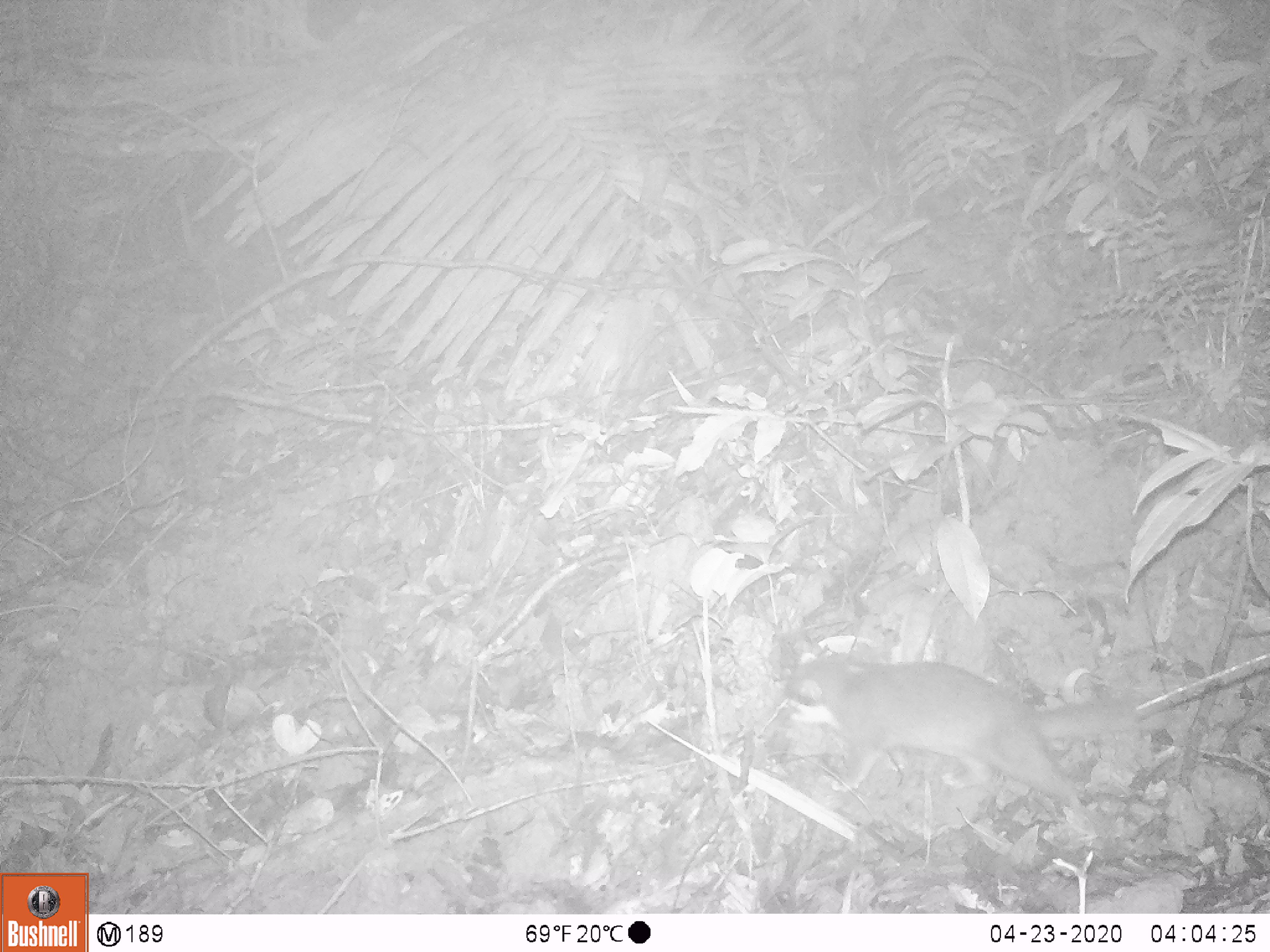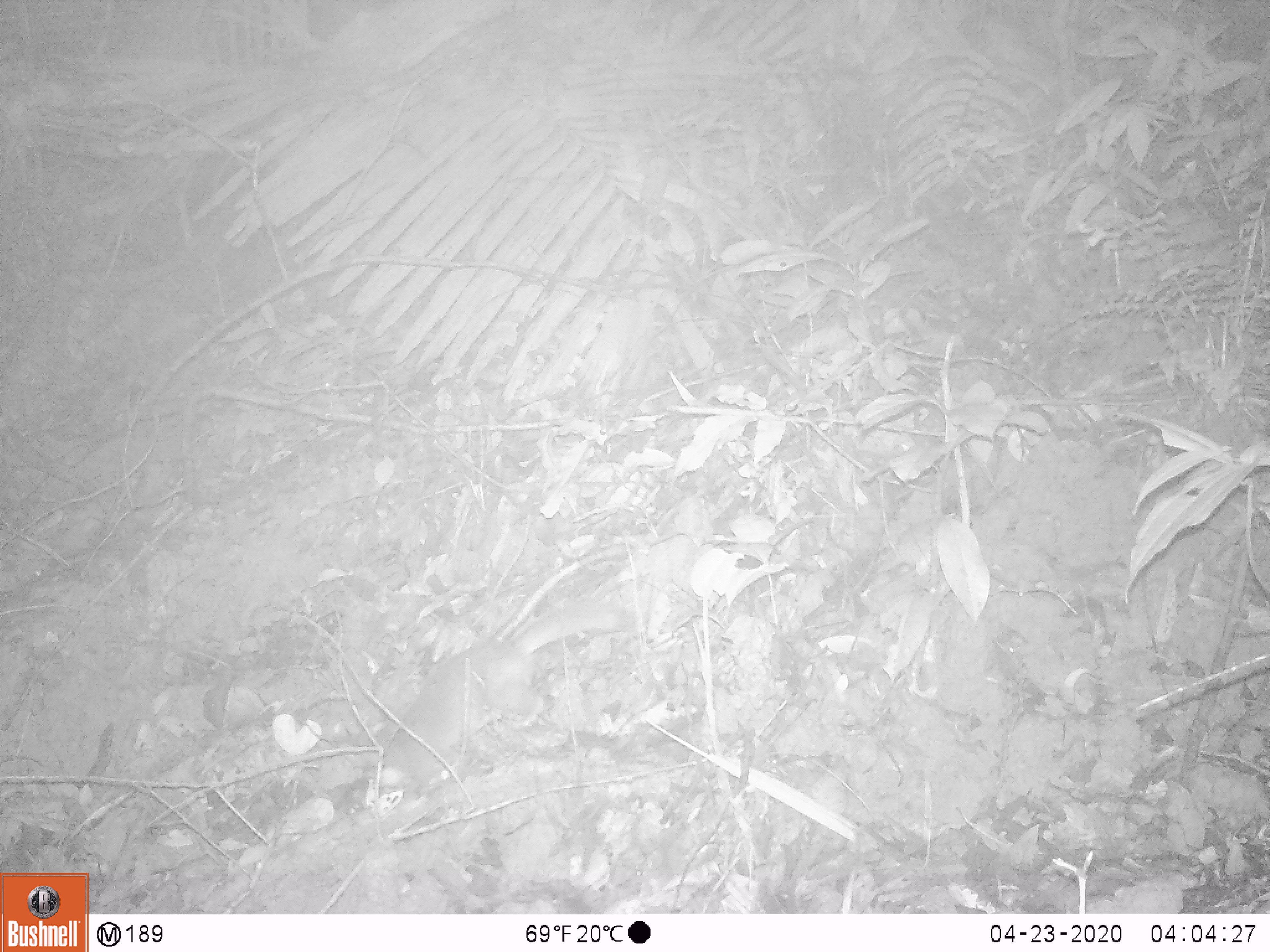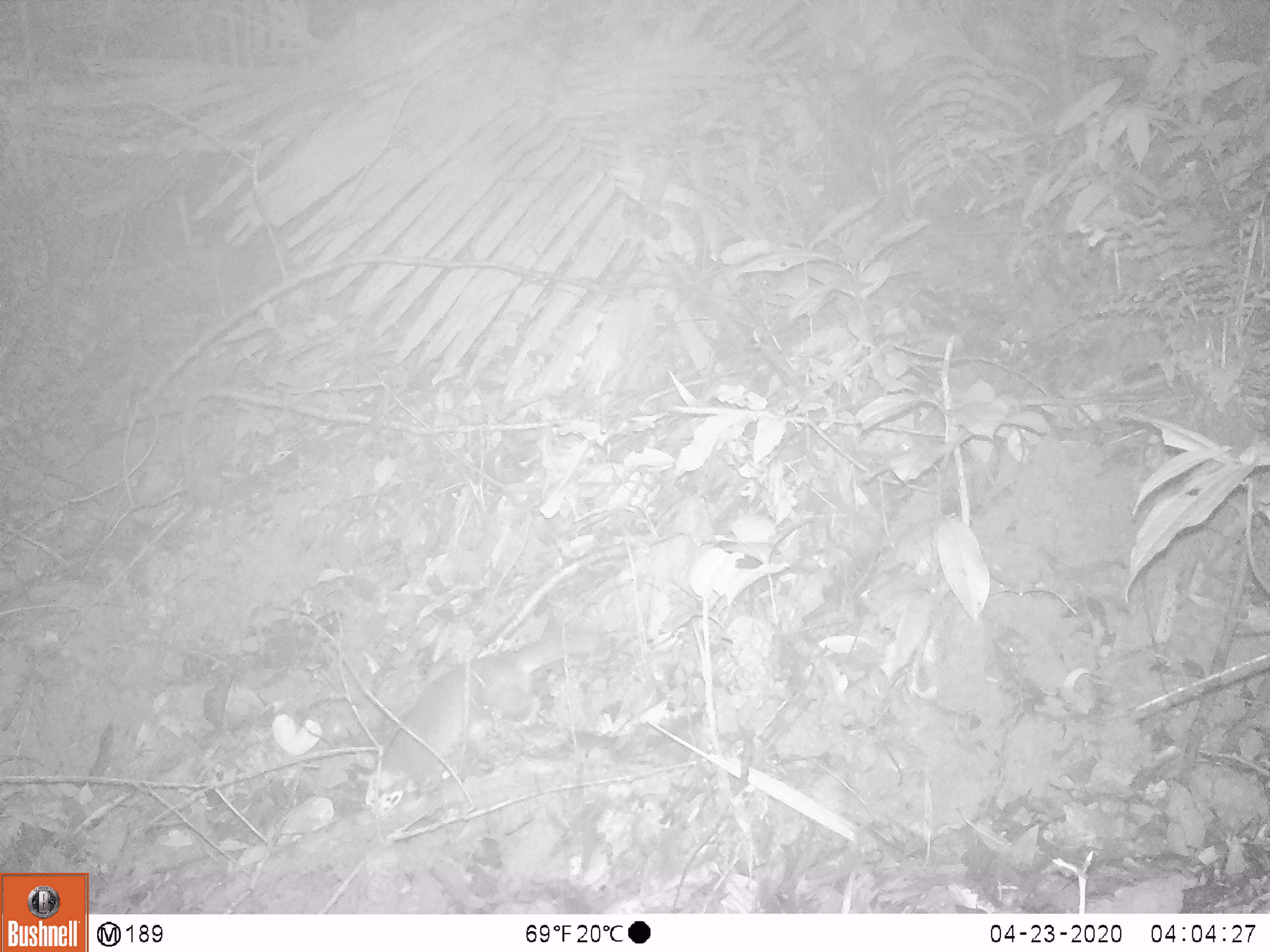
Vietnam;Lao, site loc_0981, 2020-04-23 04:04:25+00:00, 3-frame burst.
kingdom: Animalia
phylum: Chordata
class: Mammalia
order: Carnivora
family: Mustelidae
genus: Melogale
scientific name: Melogale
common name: ferret badger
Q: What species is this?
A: Ferret badger (Melogale).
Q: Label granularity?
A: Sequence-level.